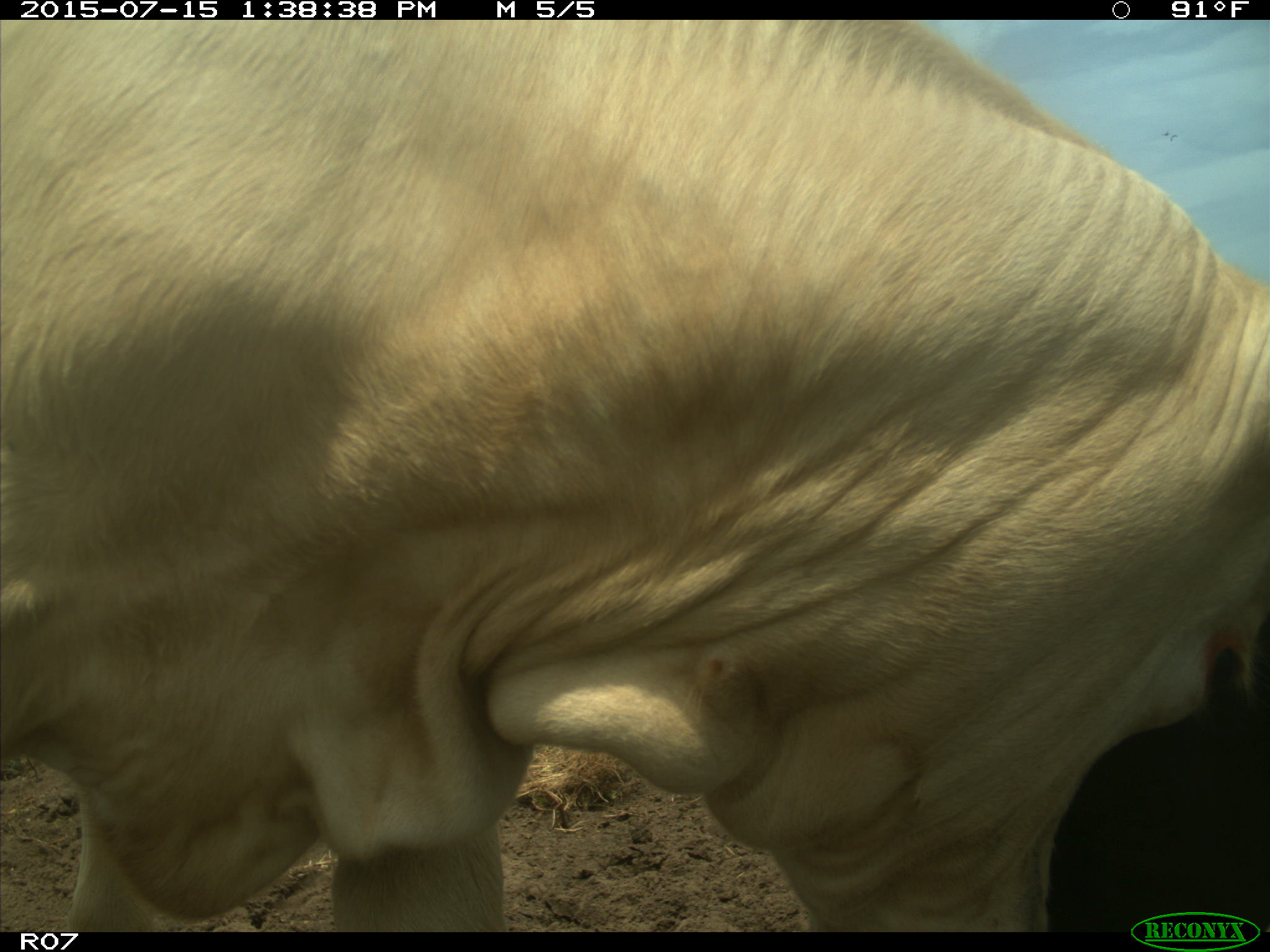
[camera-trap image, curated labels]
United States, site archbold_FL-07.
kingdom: Animalia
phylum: Chordata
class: Mammalia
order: Artiodactyla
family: Bovidae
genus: Bos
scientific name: Bos taurus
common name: domestic cow